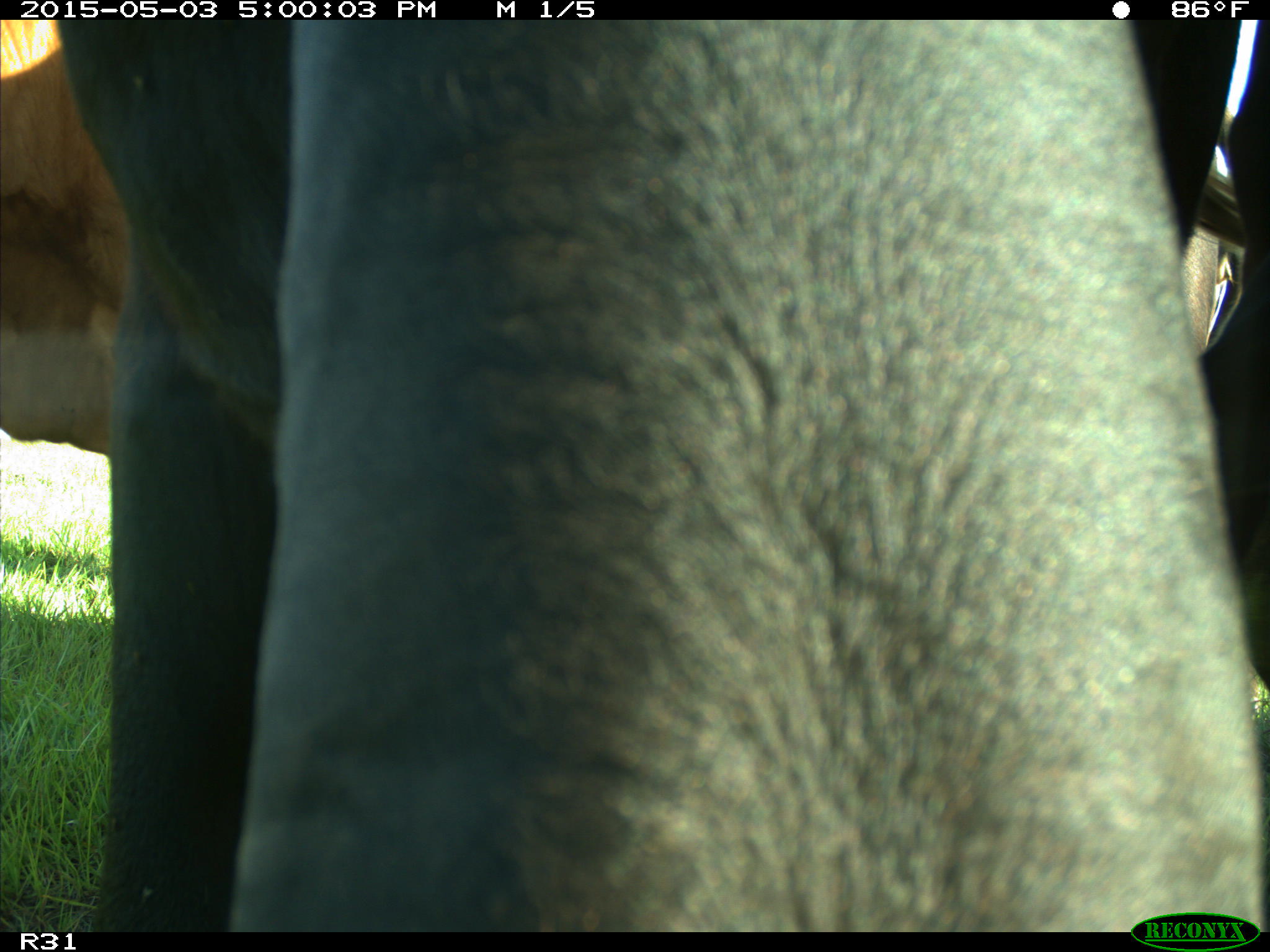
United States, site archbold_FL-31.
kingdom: Animalia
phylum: Chordata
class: Mammalia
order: Artiodactyla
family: Bovidae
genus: Bos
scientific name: Bos taurus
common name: domestic cow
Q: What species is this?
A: Bos taurus (domestic cow).